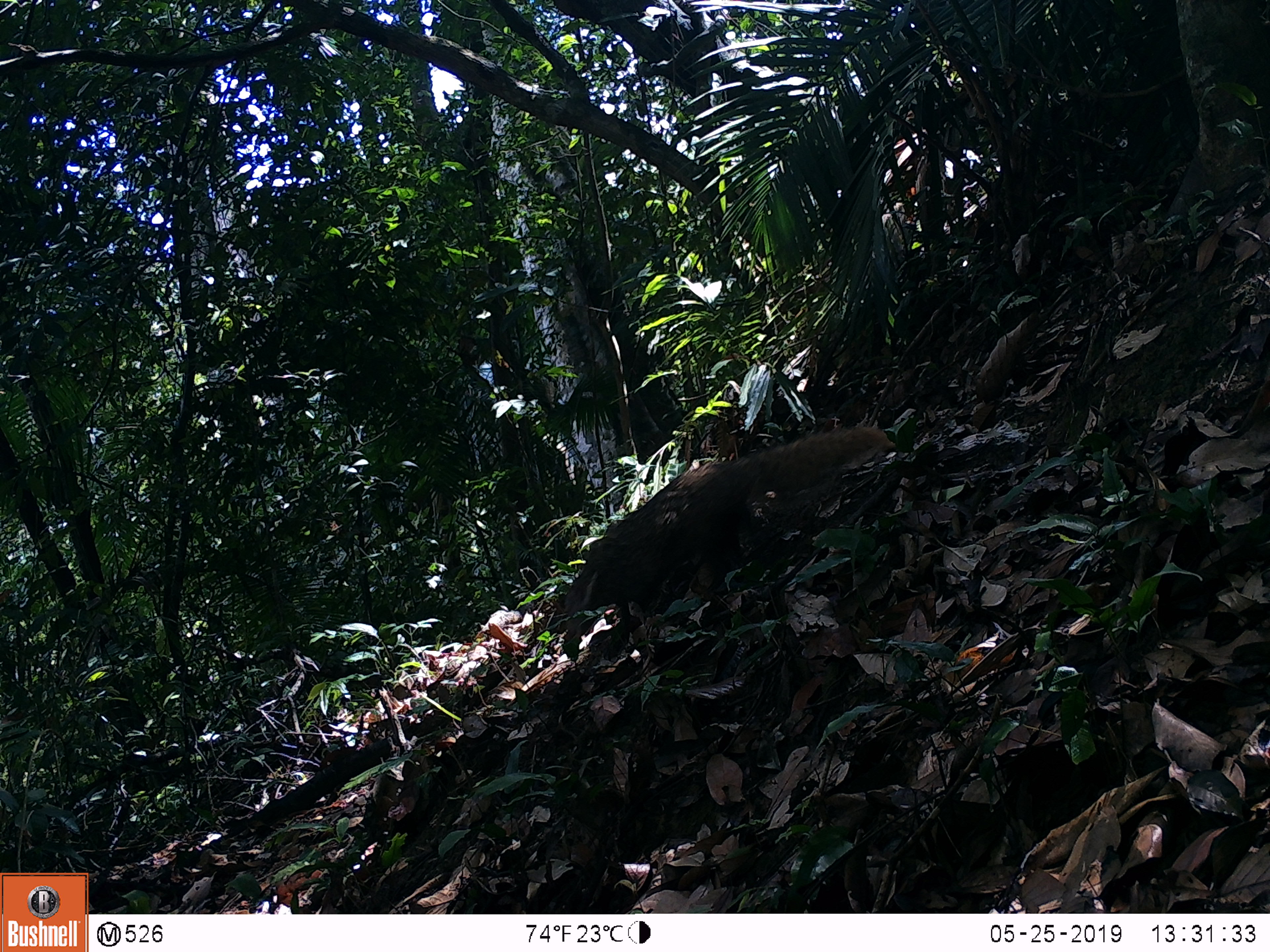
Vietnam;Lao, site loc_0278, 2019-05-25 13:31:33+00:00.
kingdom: Animalia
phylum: Chordata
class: Mammalia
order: Carnivora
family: Herpestidae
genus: Urva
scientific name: Urva urva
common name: crab-eating mongoose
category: crab eating mongoose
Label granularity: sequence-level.